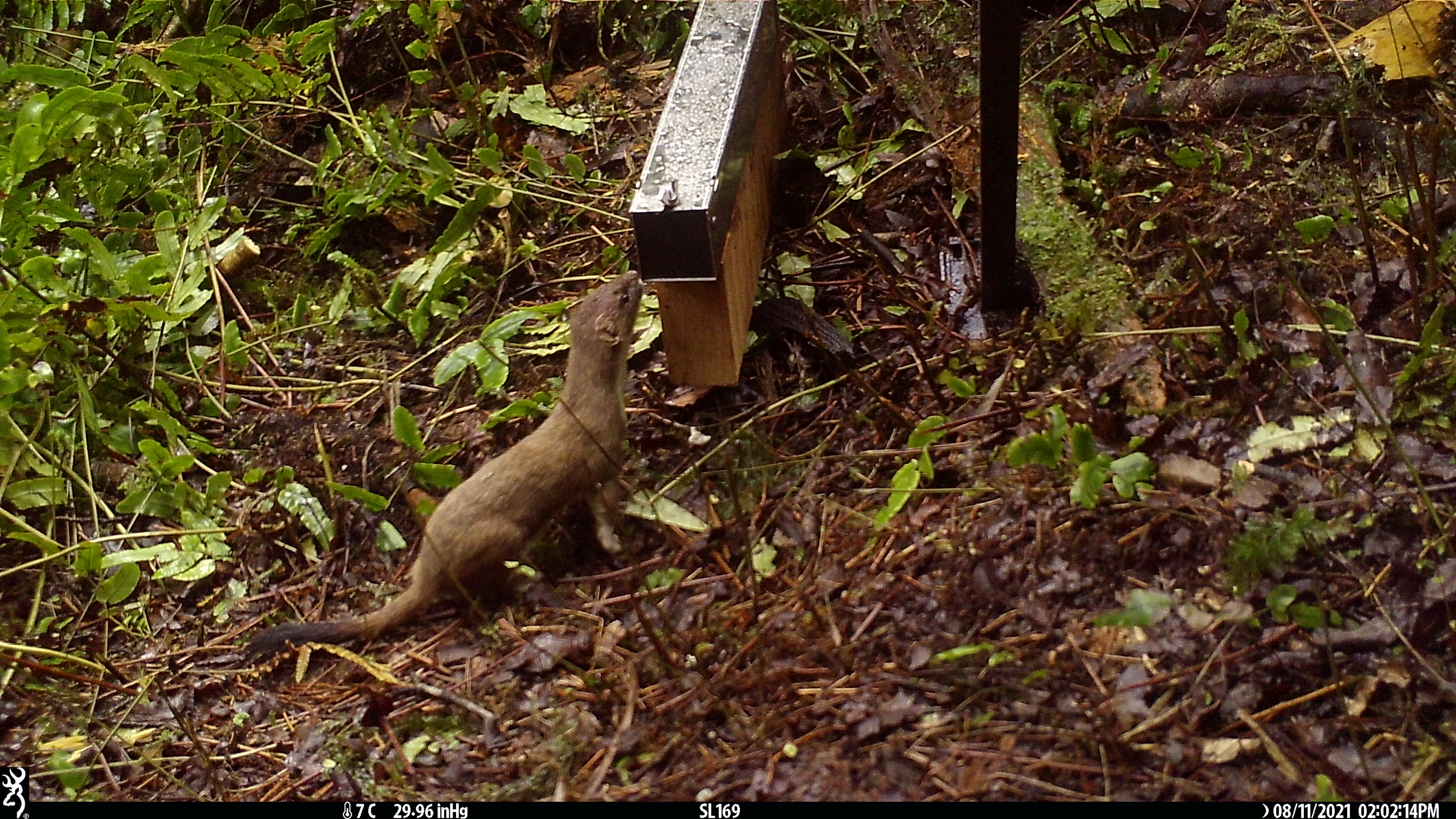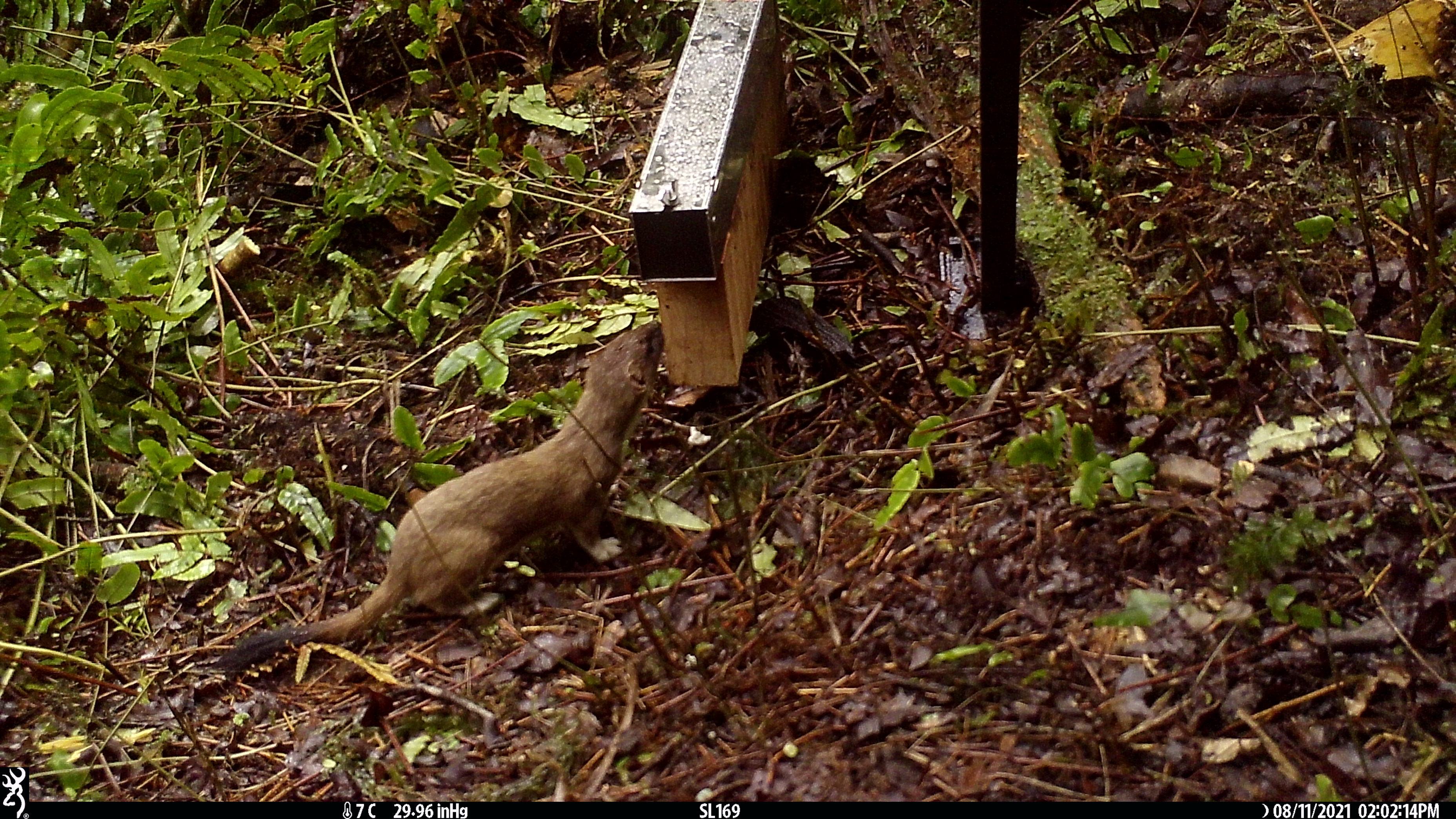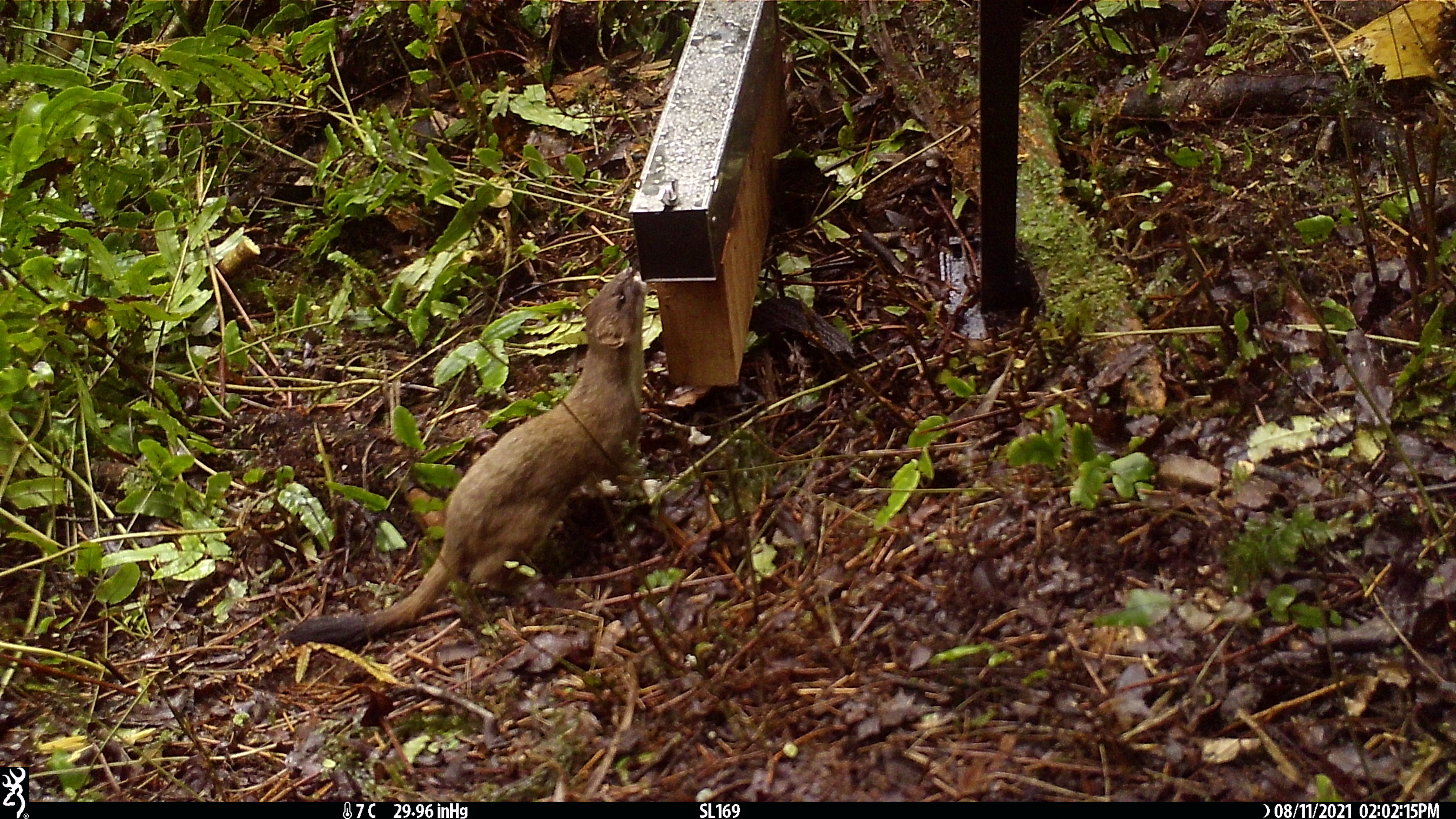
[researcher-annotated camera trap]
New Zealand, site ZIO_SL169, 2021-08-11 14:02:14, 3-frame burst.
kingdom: Animalia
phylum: Chordata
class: Mammalia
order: Carnivora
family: Mustelidae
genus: Mustela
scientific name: Mustela erminea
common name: stoat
Stoat (Mustela erminea).